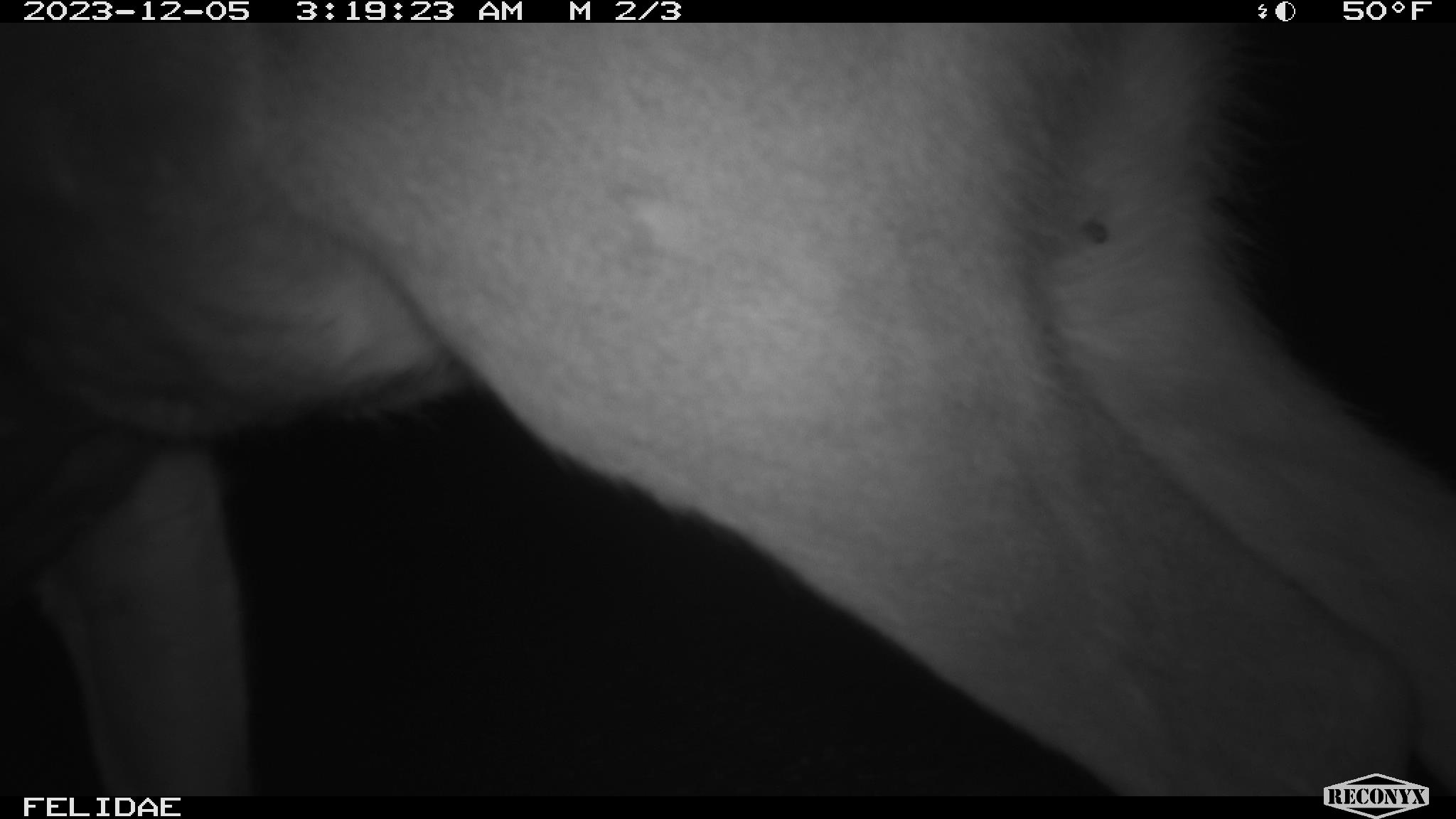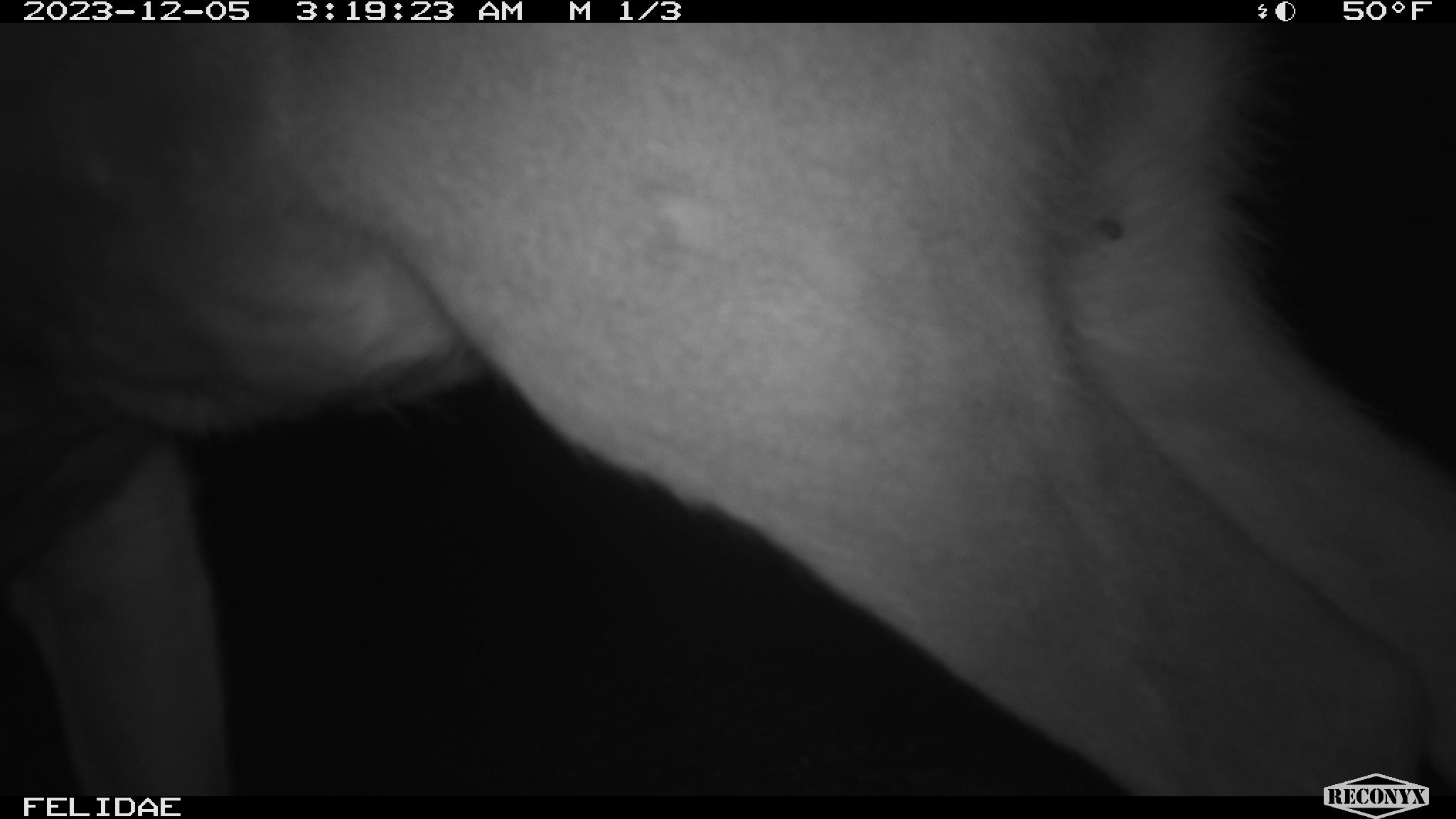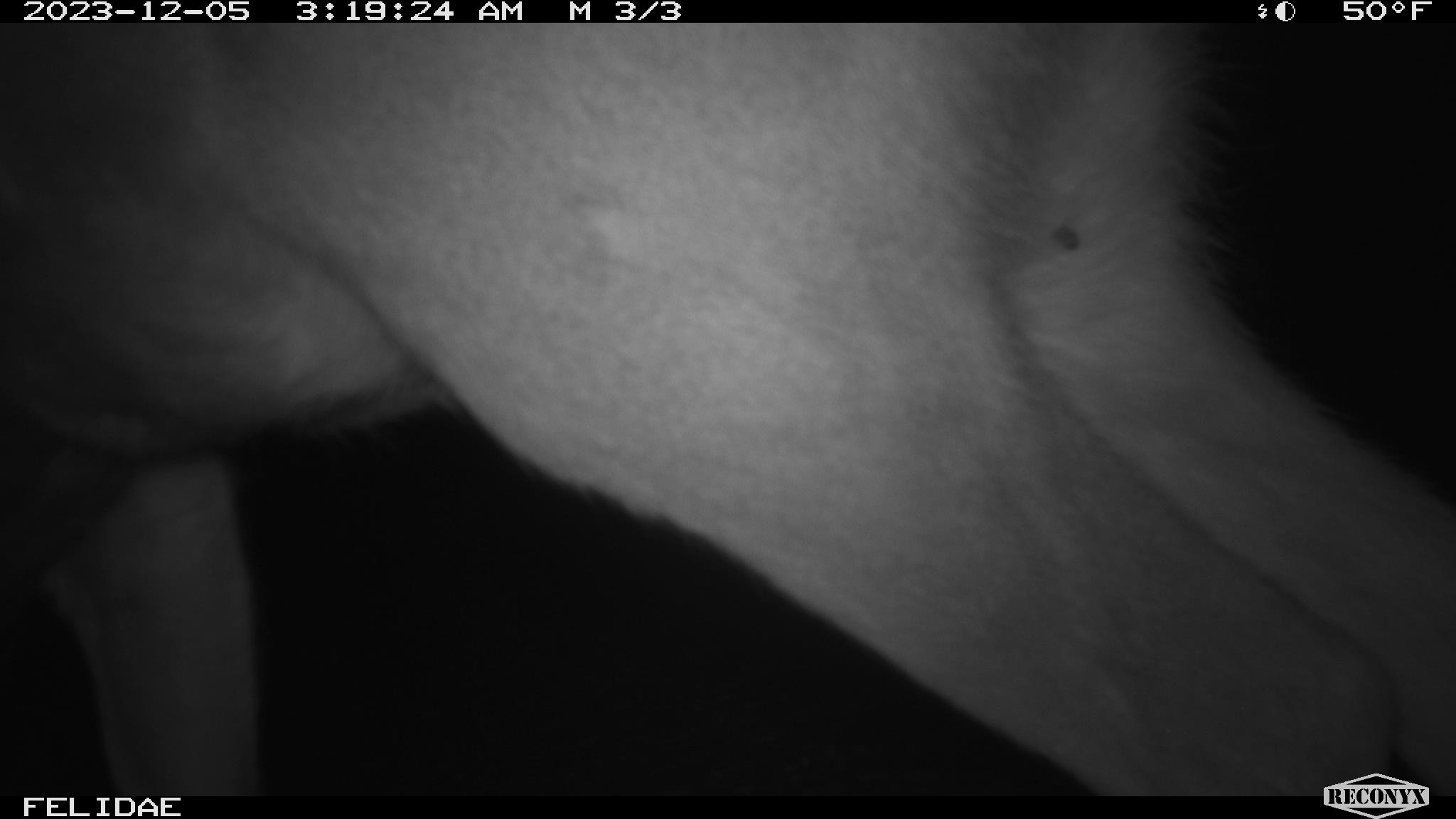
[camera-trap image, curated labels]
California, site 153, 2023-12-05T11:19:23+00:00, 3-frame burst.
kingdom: Animalia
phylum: Chordata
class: Mammalia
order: Artiodactyla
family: Cervidae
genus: Odocoileus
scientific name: Odocoileus hemionus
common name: mule deer